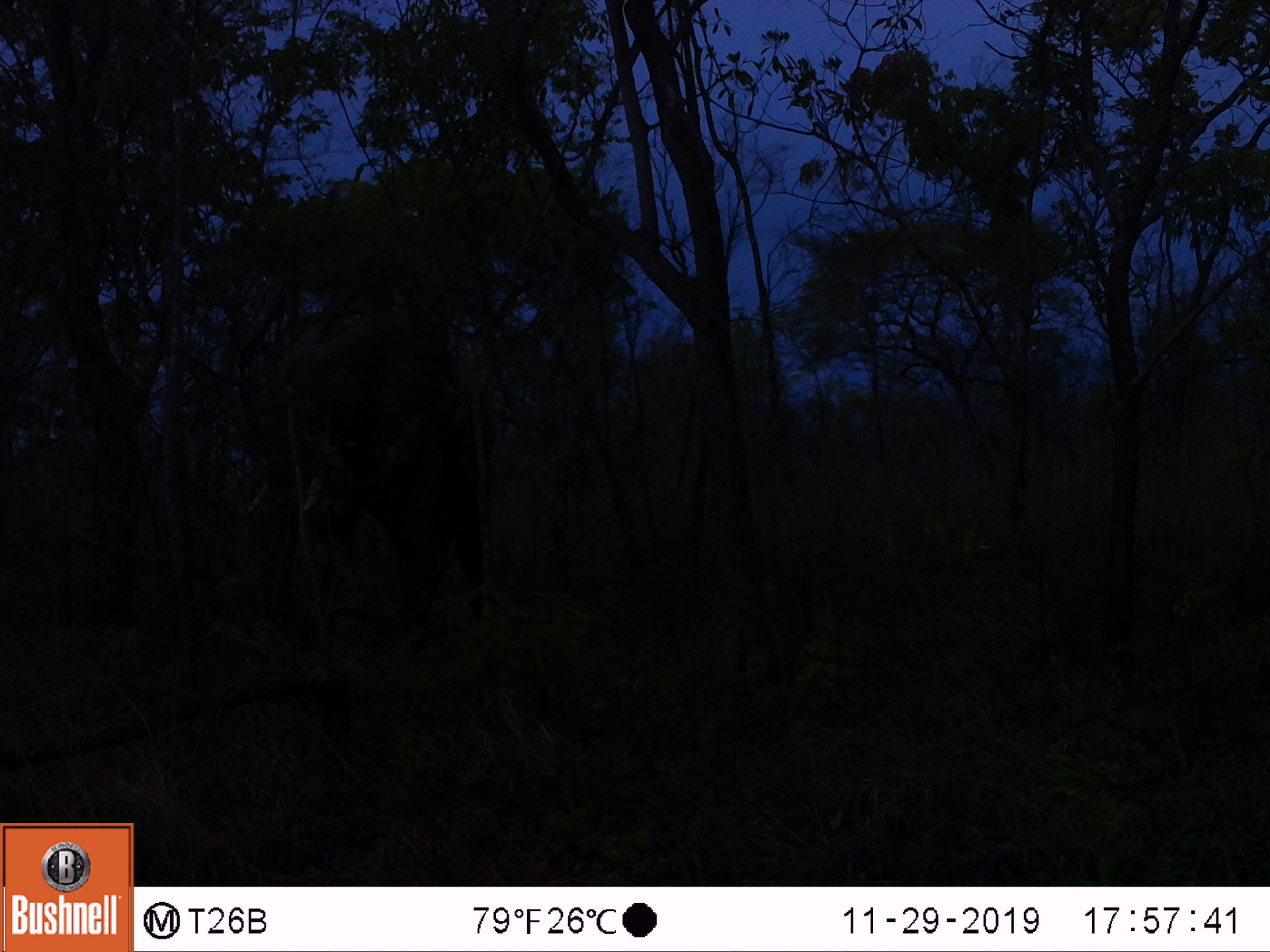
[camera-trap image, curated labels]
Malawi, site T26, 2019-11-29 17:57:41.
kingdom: Animalia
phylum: Chordata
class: Mammalia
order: Proboscidea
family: Elephantidae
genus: Loxodonta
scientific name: Loxodonta africana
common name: african savanna elephant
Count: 1.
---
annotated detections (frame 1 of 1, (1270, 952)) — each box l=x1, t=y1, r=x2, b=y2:
african savanna elephant: l=208, t=282, r=520, b=652